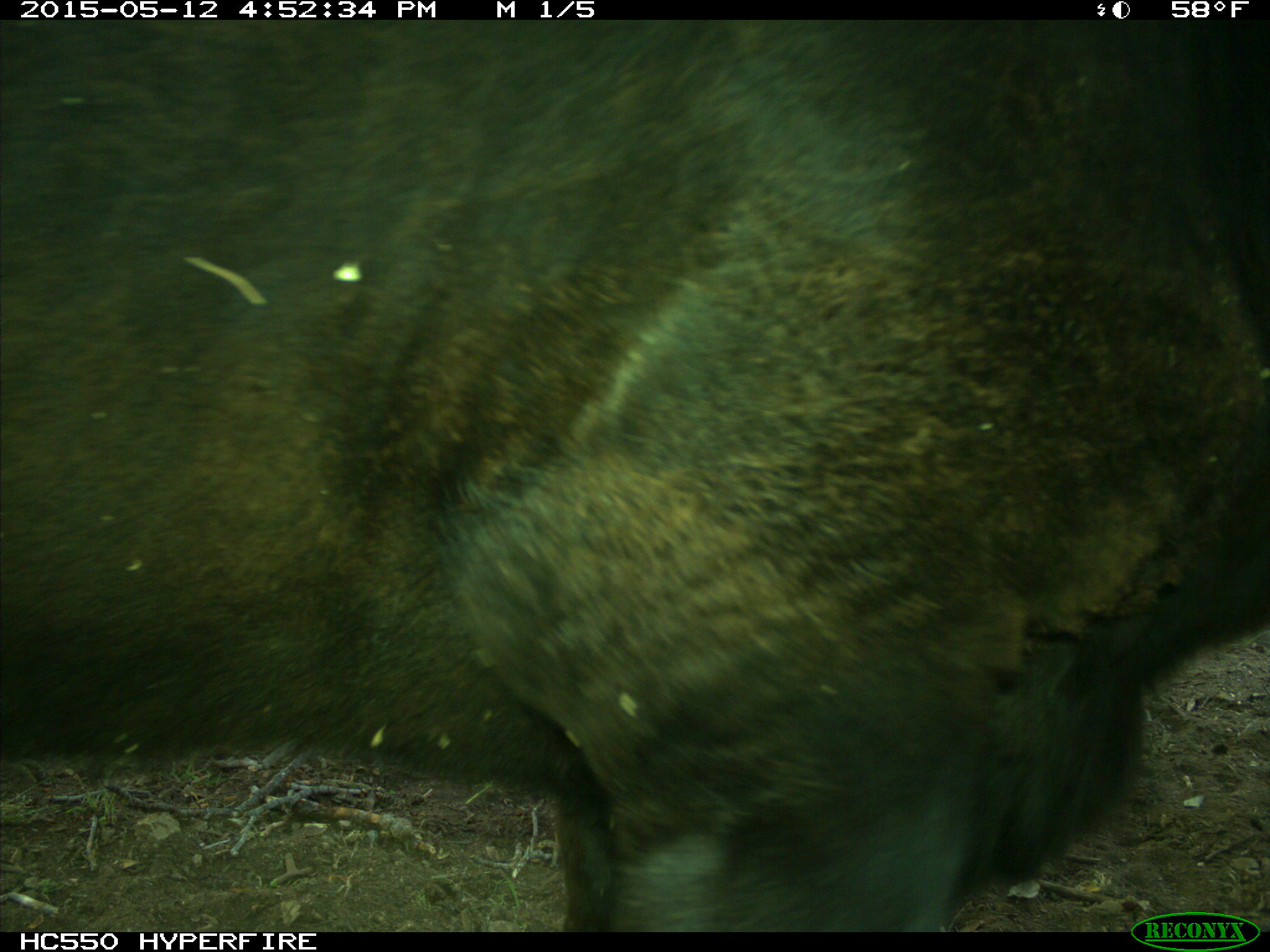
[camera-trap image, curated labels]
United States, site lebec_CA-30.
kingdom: Animalia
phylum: Chordata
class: Mammalia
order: Artiodactyla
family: Bovidae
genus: Bos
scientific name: Bos taurus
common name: domestic cow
Bos taurus (domestic cow).